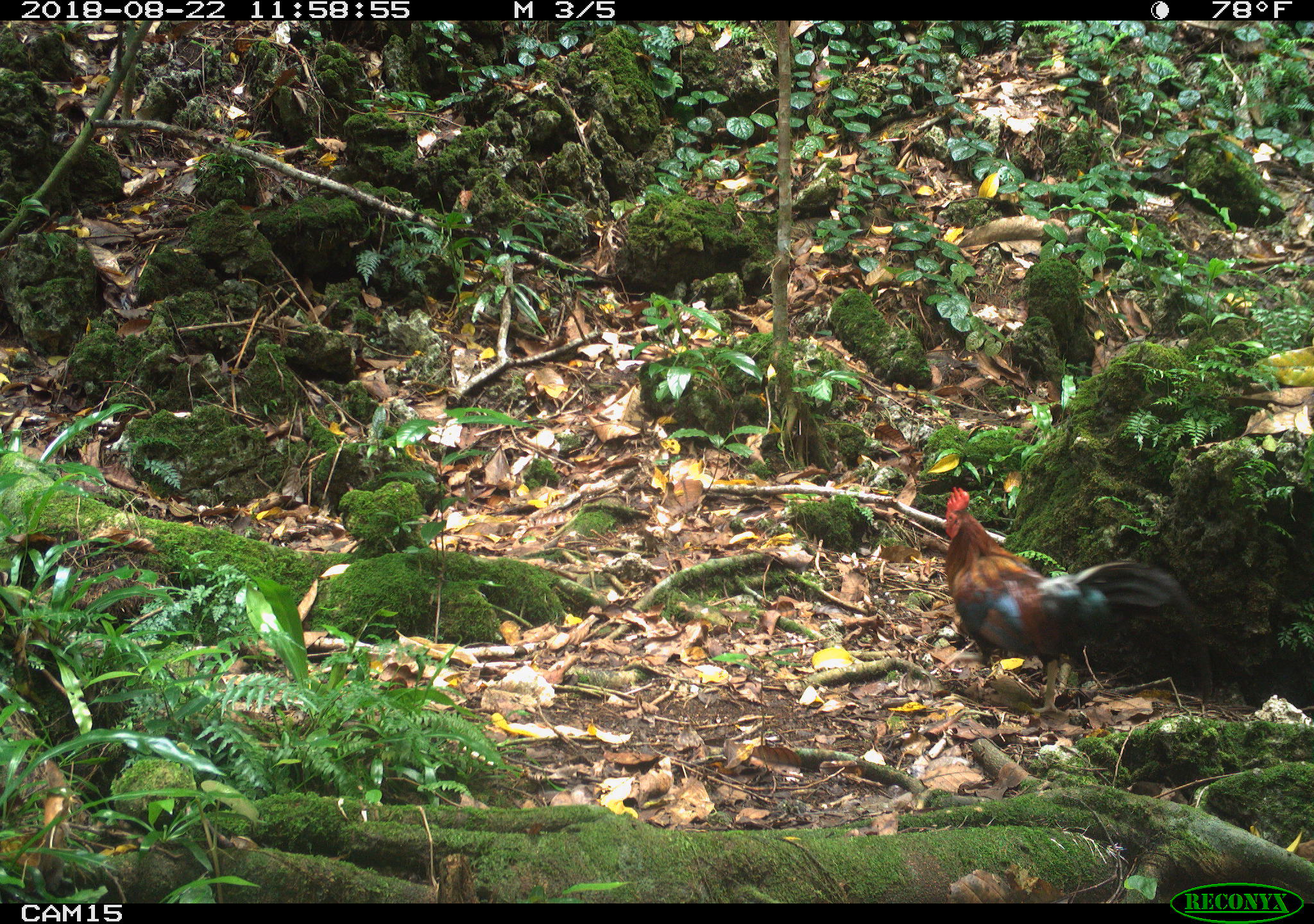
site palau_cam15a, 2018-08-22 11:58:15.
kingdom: Animalia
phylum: Chordata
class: Aves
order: Galliformes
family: Phasianidae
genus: Gallus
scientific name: Gallus gallus domesticus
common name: rooster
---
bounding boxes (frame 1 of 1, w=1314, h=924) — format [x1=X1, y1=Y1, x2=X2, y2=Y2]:
rooster: [x1=928, y1=486, x2=1205, y2=726]